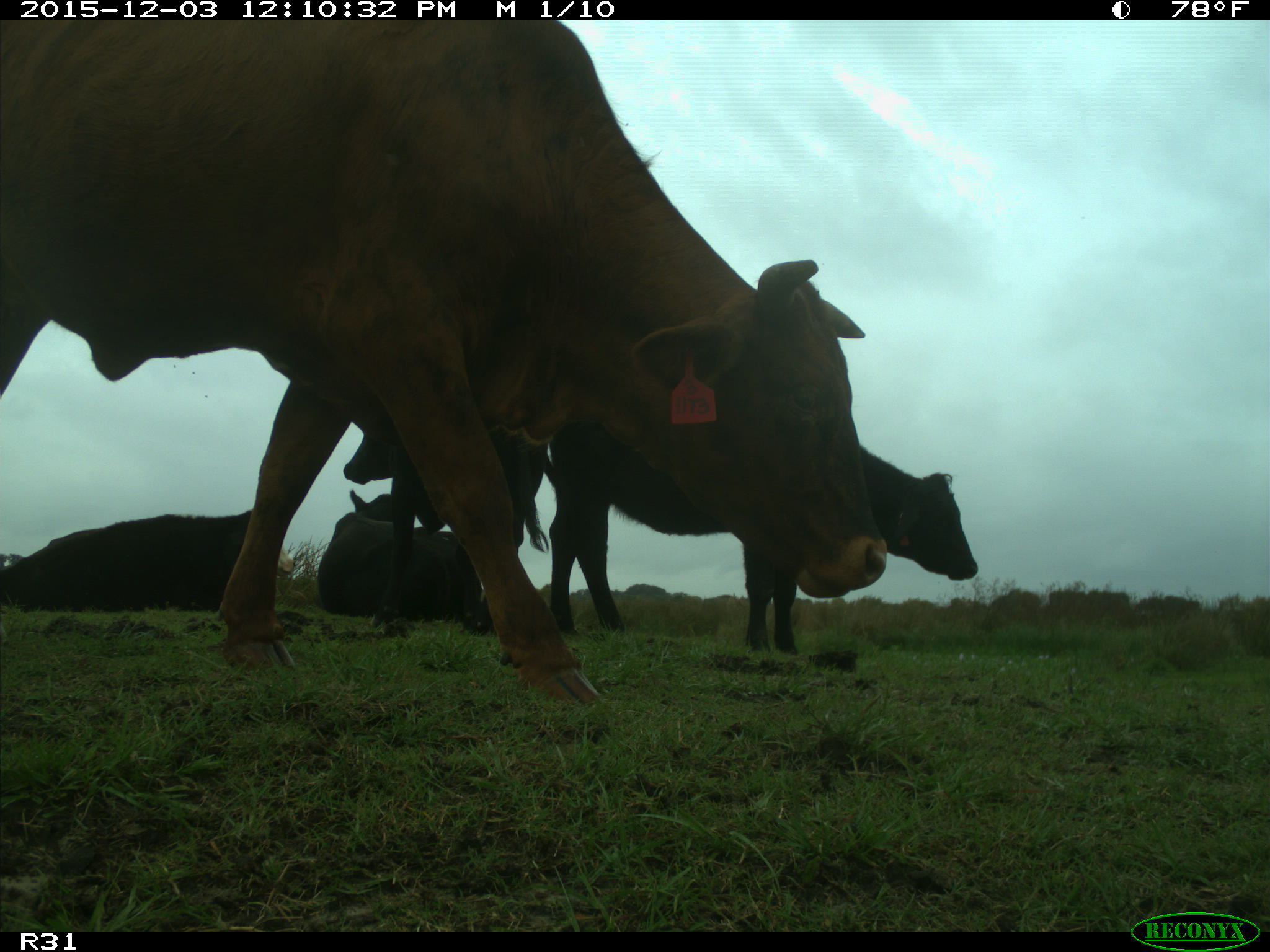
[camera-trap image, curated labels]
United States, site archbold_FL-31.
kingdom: Animalia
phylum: Chordata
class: Mammalia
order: Artiodactyla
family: Bovidae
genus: Bos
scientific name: Bos taurus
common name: domestic cow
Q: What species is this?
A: Bos taurus (domestic cow).